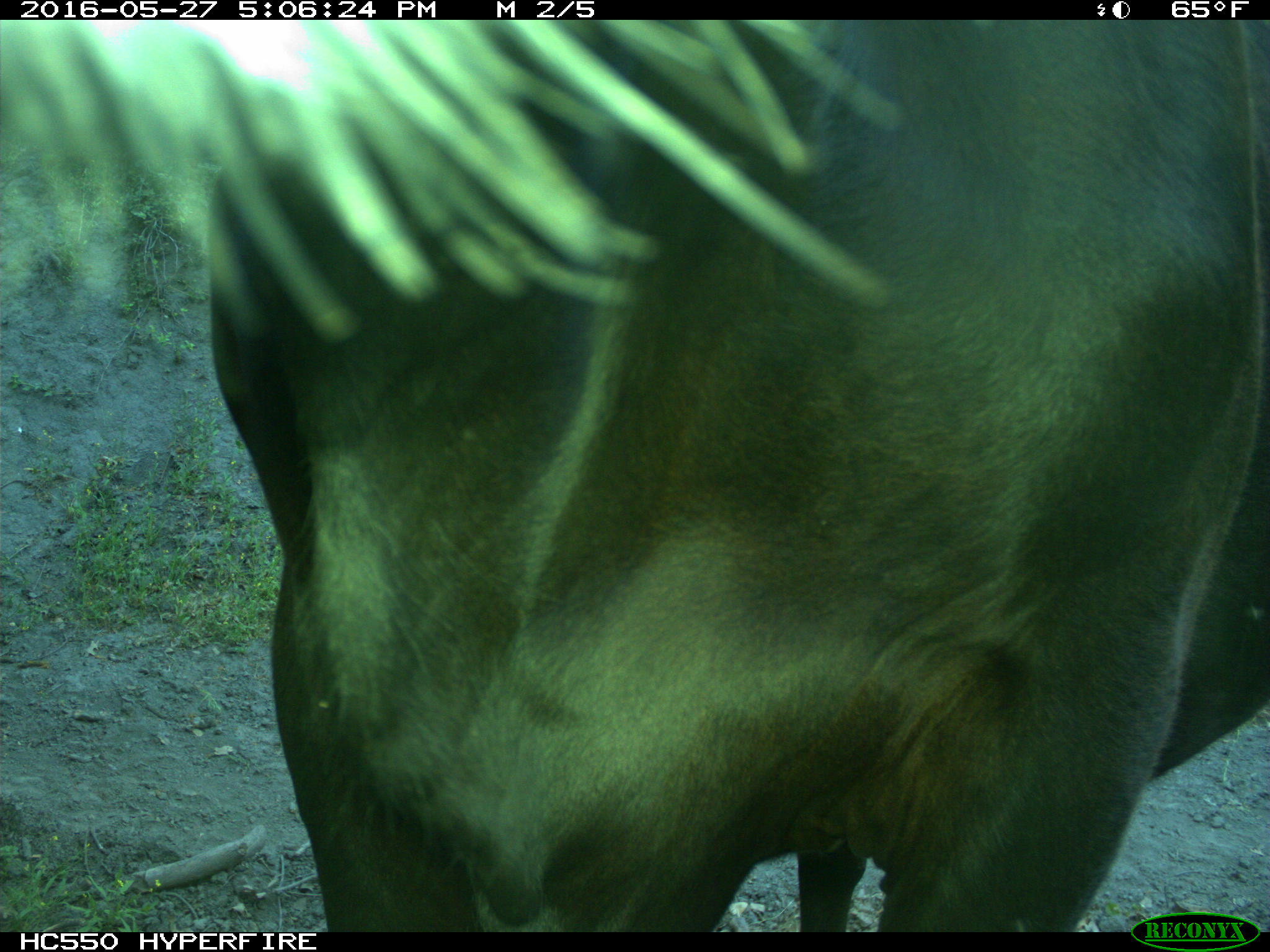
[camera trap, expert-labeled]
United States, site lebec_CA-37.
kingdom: Animalia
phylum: Chordata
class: Mammalia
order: Artiodactyla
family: Bovidae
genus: Bos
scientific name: Bos taurus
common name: domestic cow